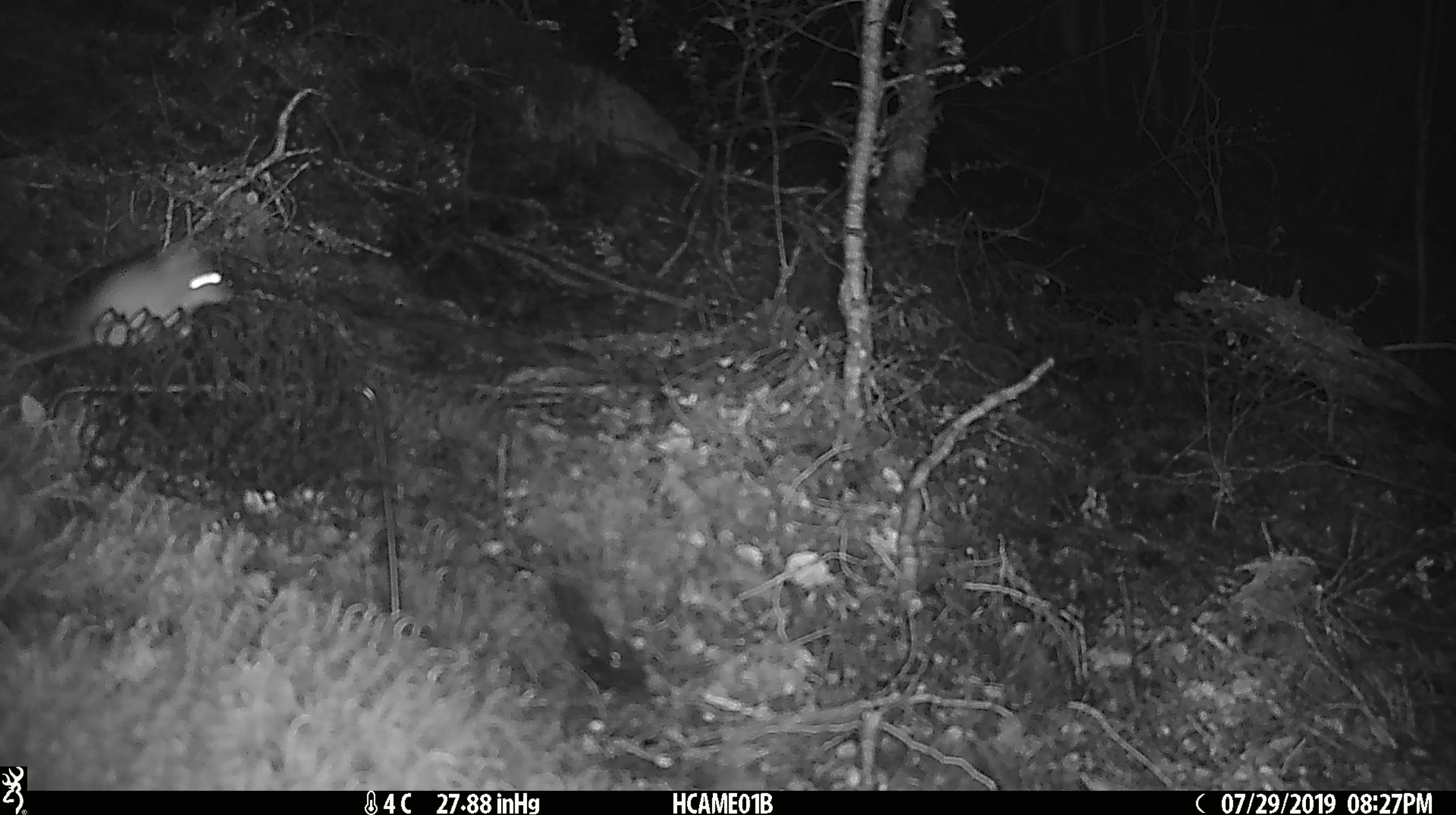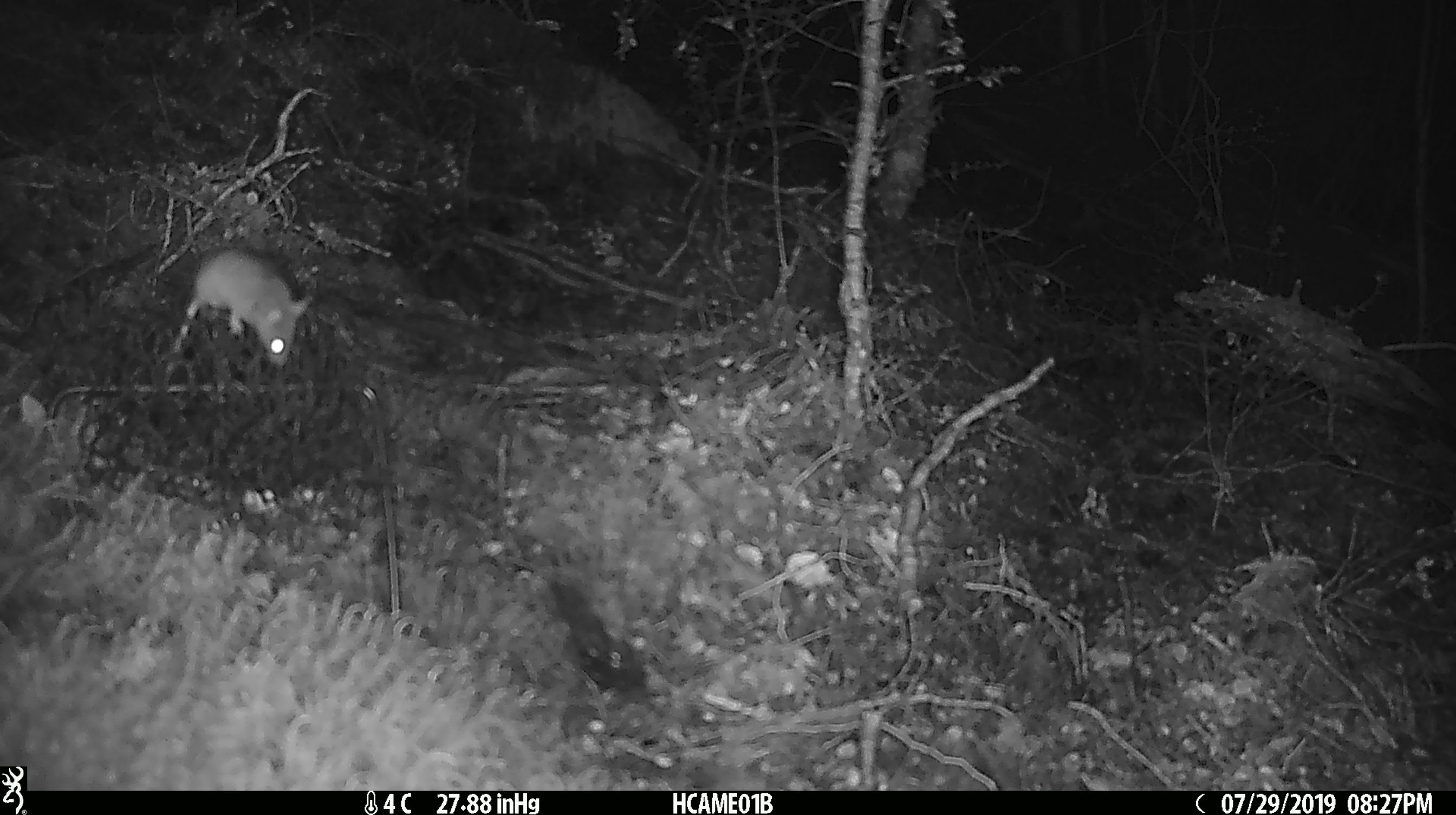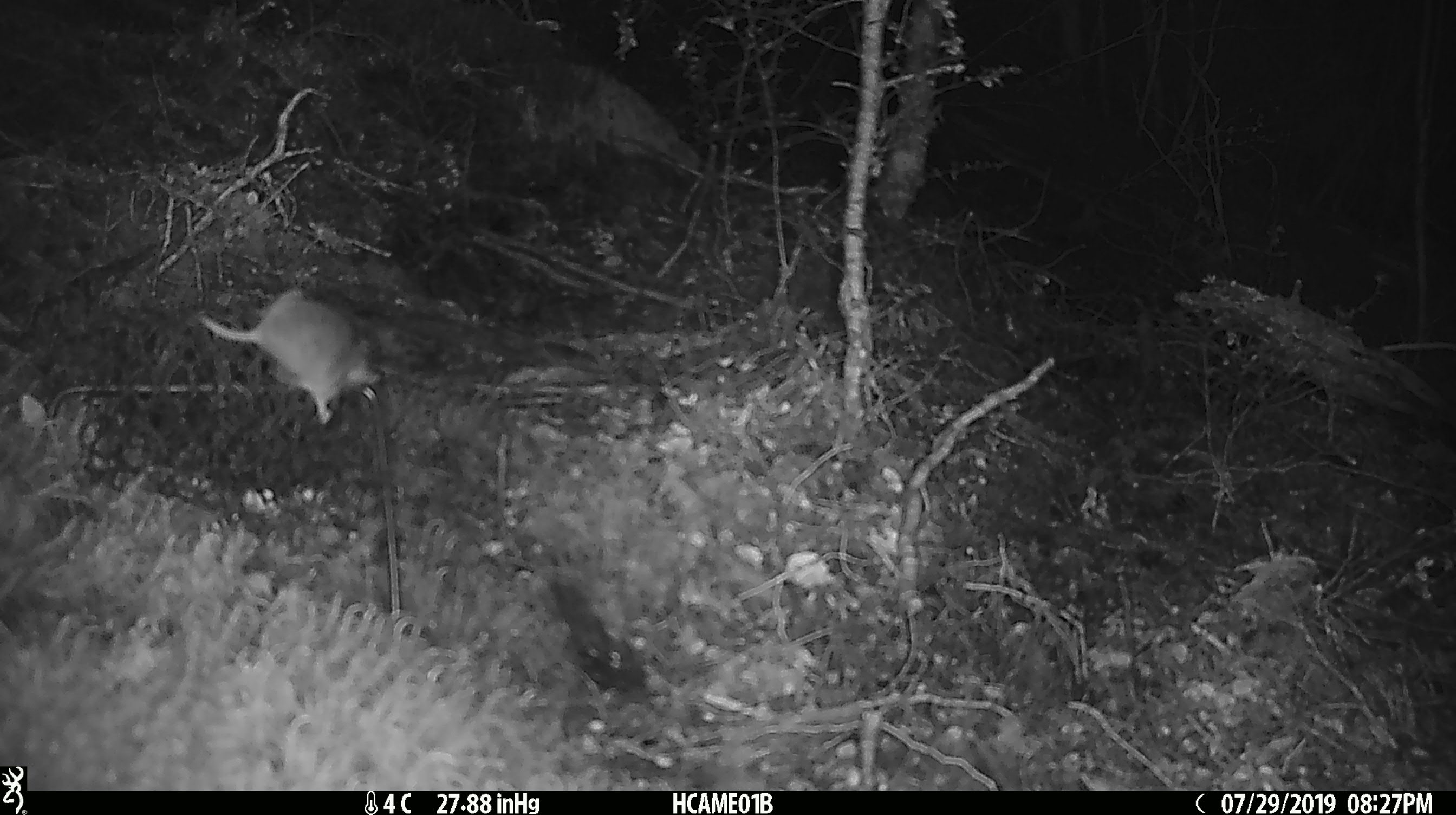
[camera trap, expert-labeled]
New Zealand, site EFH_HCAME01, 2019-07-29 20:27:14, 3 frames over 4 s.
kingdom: Animalia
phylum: Chordata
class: Mammalia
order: Rodentia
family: Muridae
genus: Mus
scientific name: Mus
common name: mouse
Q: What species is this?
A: Mouse (Mus).